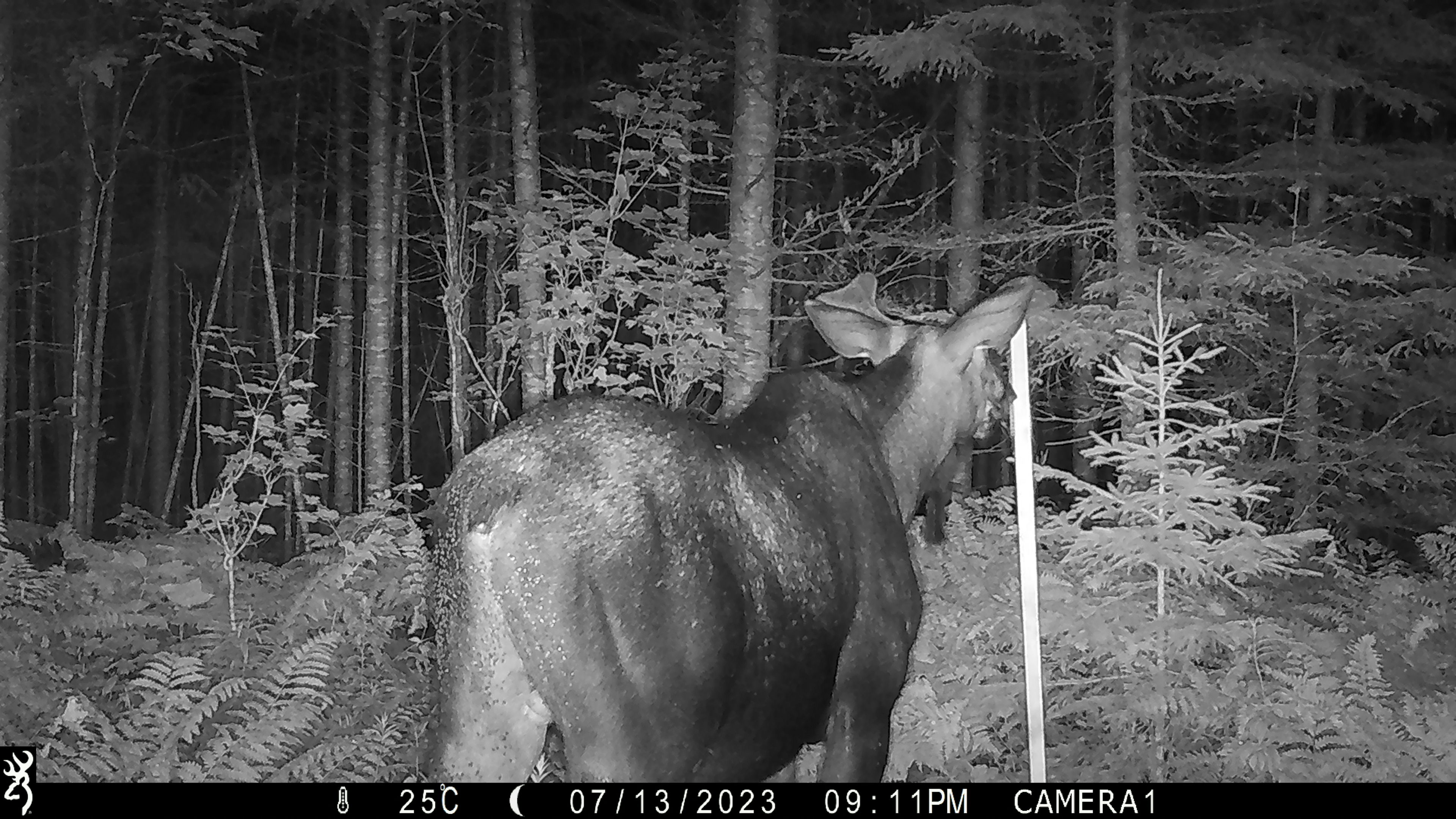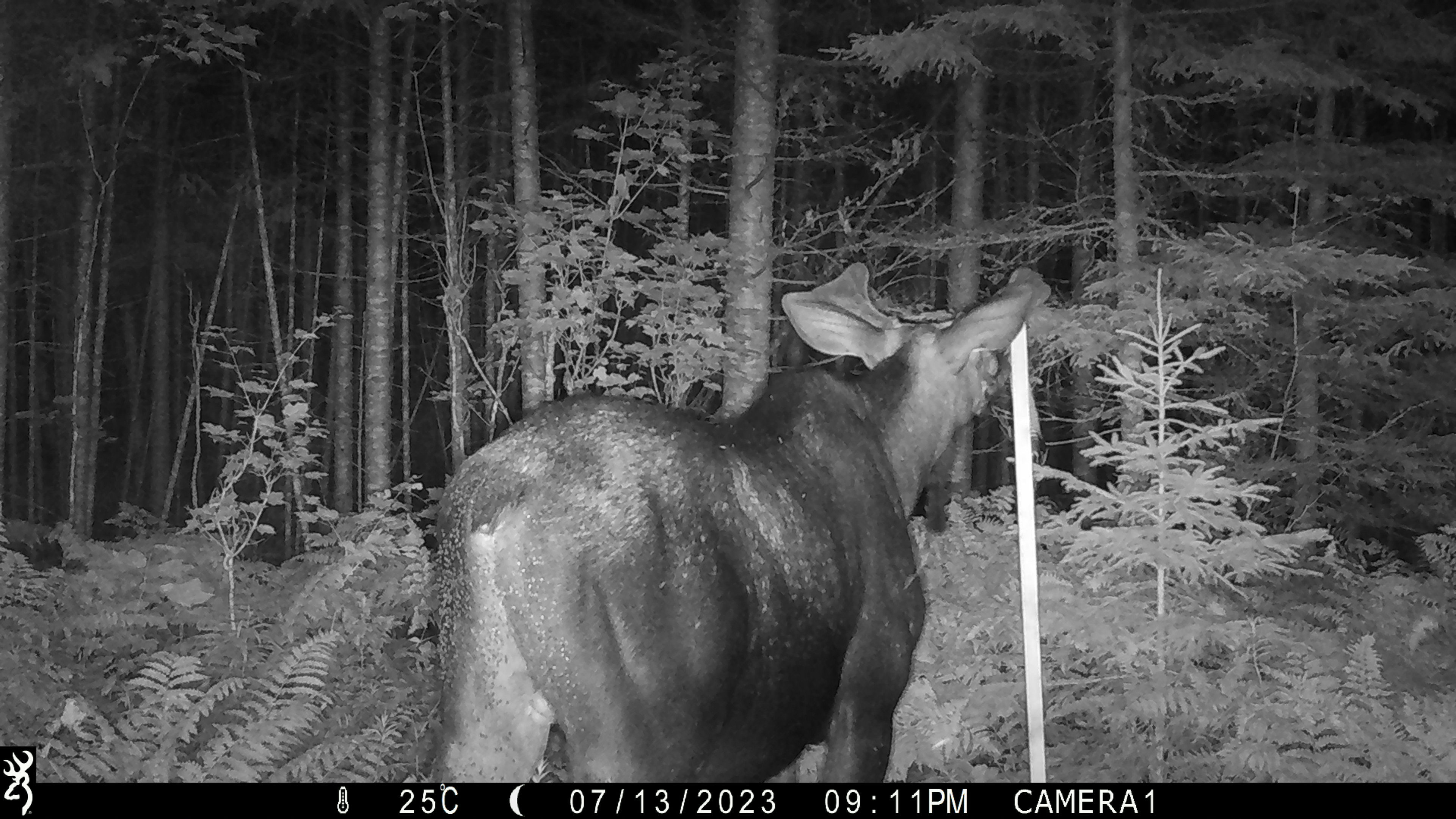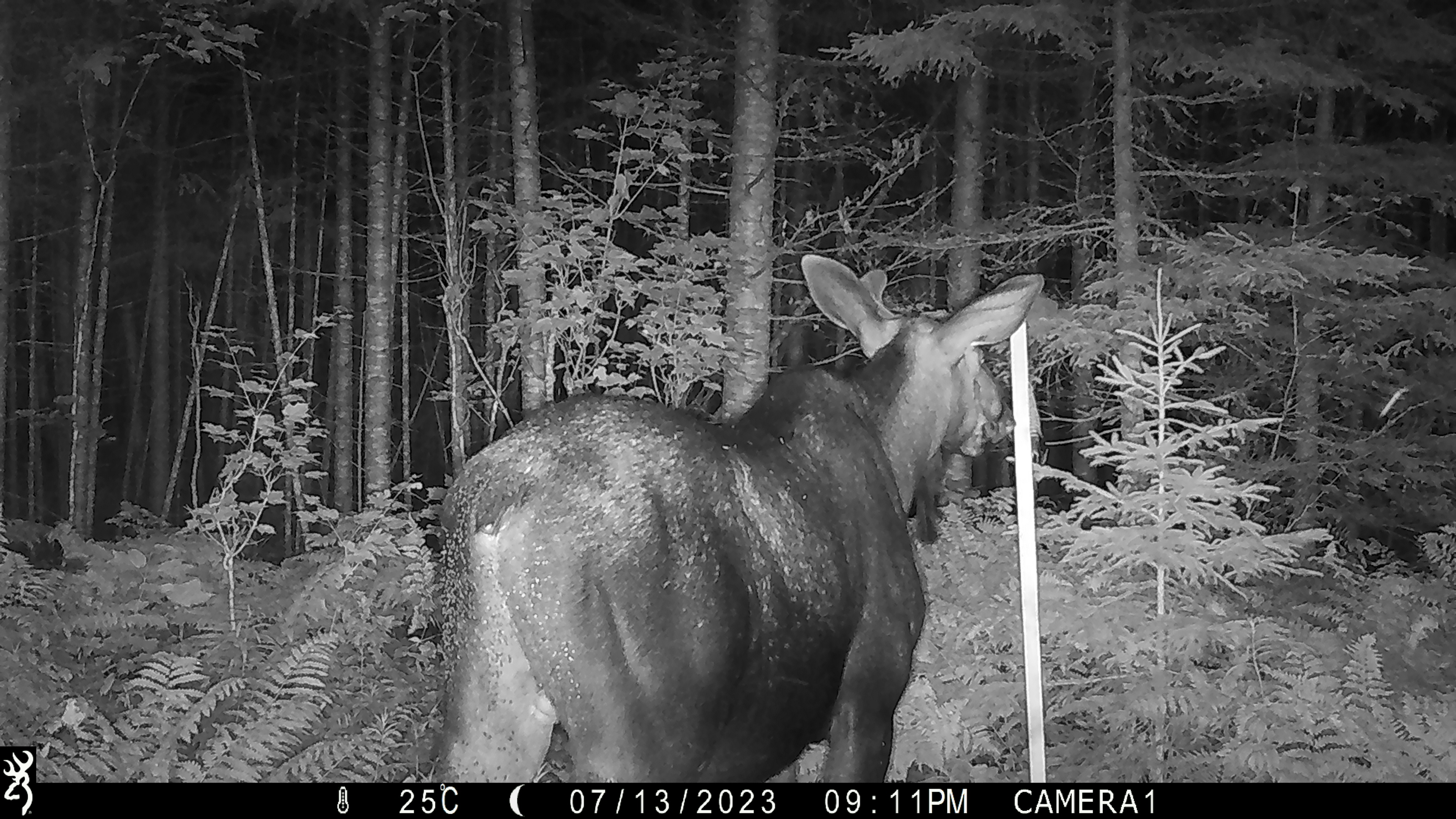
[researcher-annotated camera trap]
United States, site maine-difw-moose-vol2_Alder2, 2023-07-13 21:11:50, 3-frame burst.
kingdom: Animalia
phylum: Chordata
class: Mammalia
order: Artiodactyla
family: Cervidae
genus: Alces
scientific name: Alces alces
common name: moose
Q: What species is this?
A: Moose (Alces alces).